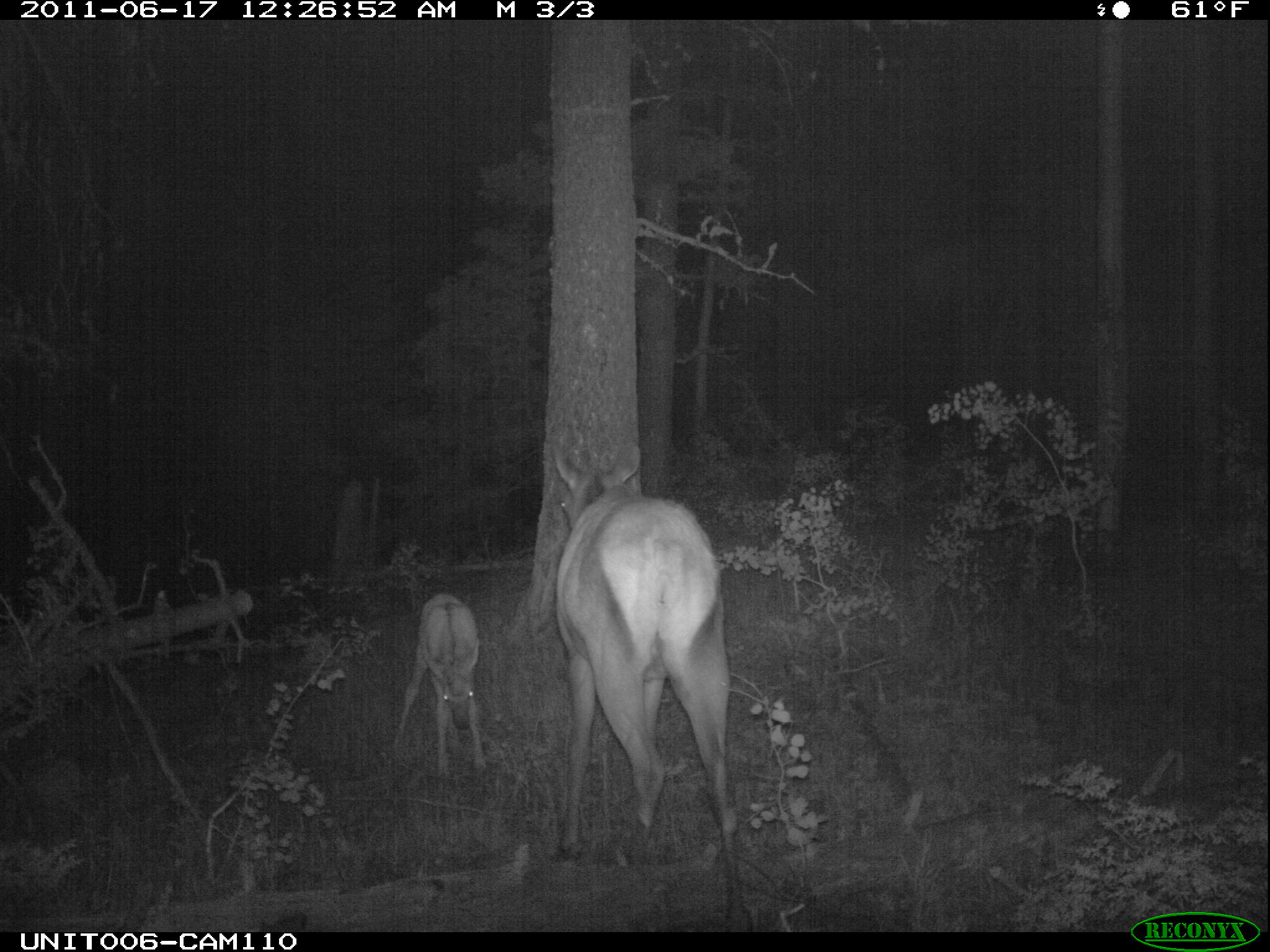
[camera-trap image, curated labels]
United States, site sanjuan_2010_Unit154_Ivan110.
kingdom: Animalia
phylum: Chordata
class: Mammalia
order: Artiodactyla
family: Cervidae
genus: Cervus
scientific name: Cervus elaphus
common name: red deer